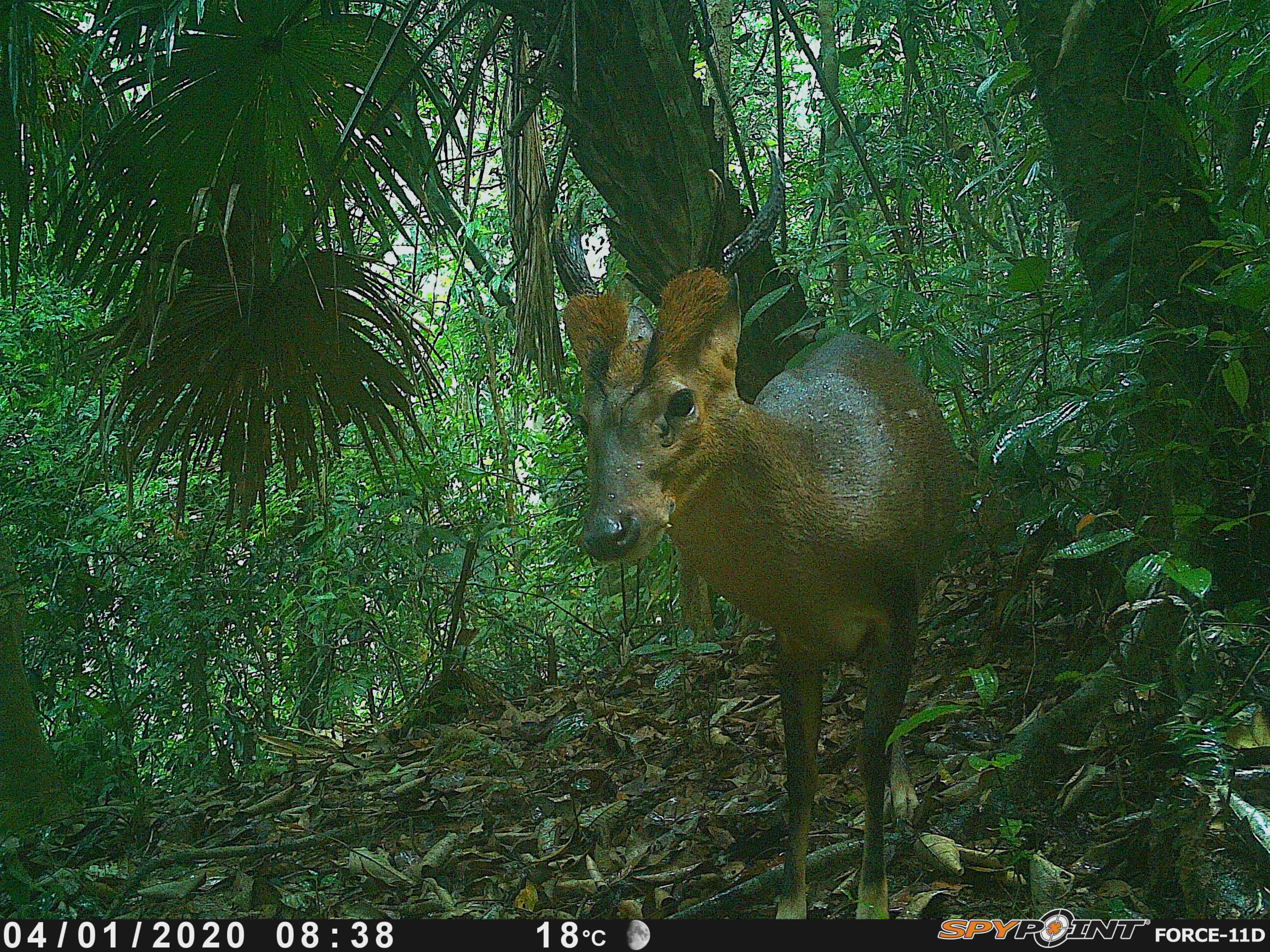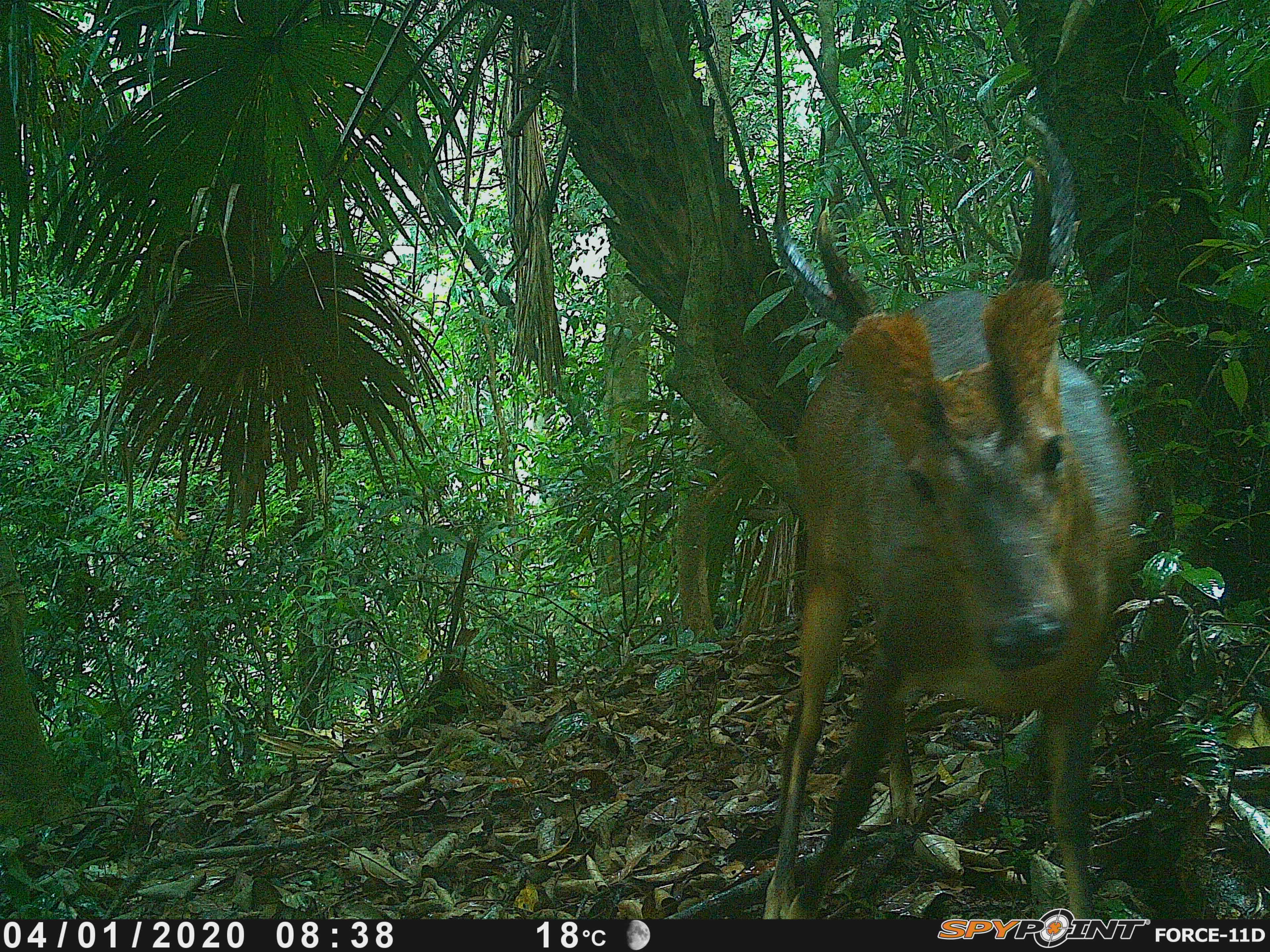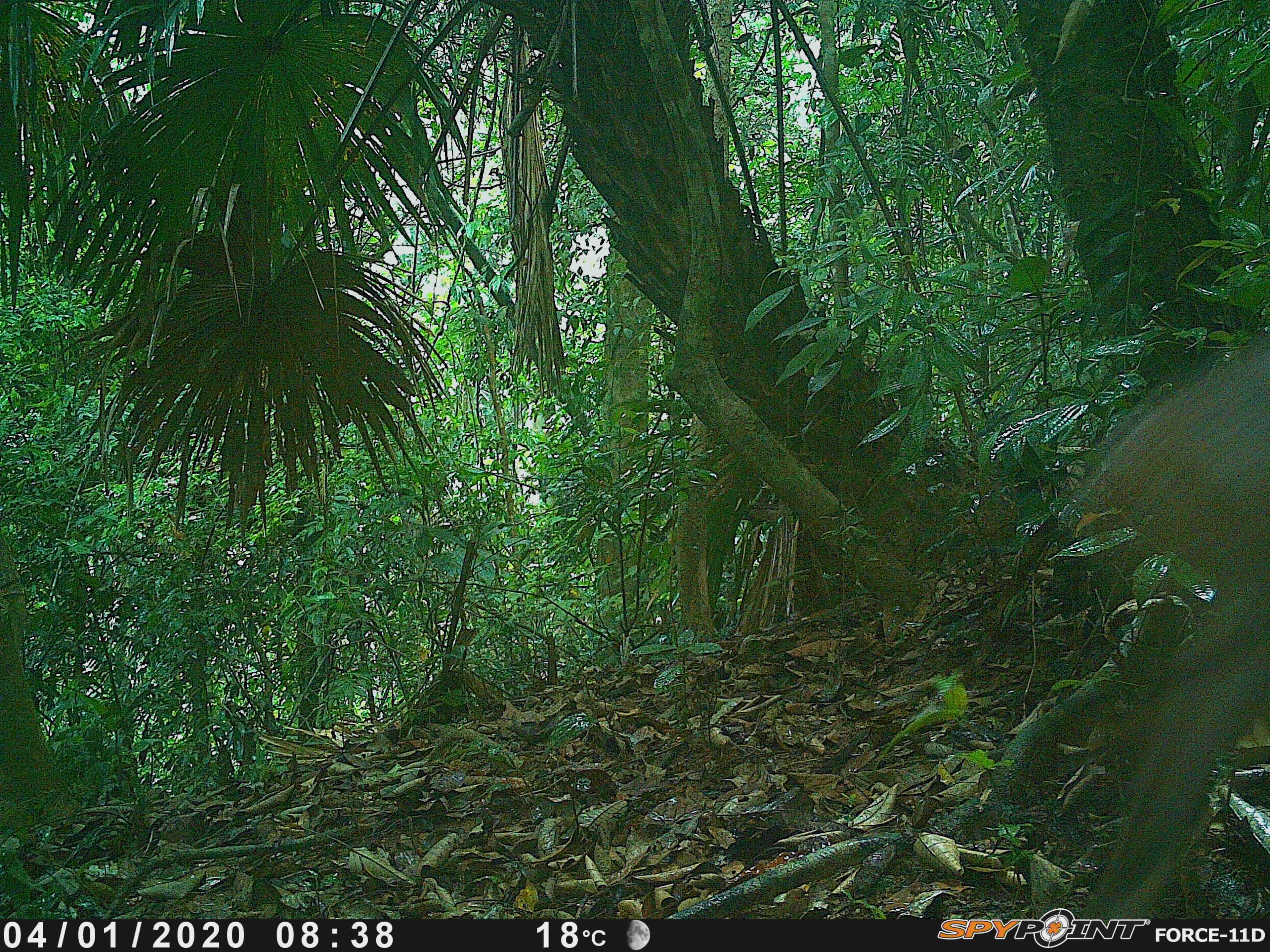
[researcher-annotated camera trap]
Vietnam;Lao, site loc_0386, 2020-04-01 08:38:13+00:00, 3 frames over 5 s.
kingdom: Animalia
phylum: Chordata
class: Mammalia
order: Artiodactyla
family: Cervidae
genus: Muntiacus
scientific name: Muntiacus vuquangensis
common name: large-antlered muntjac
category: large antlered muntjac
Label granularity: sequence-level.